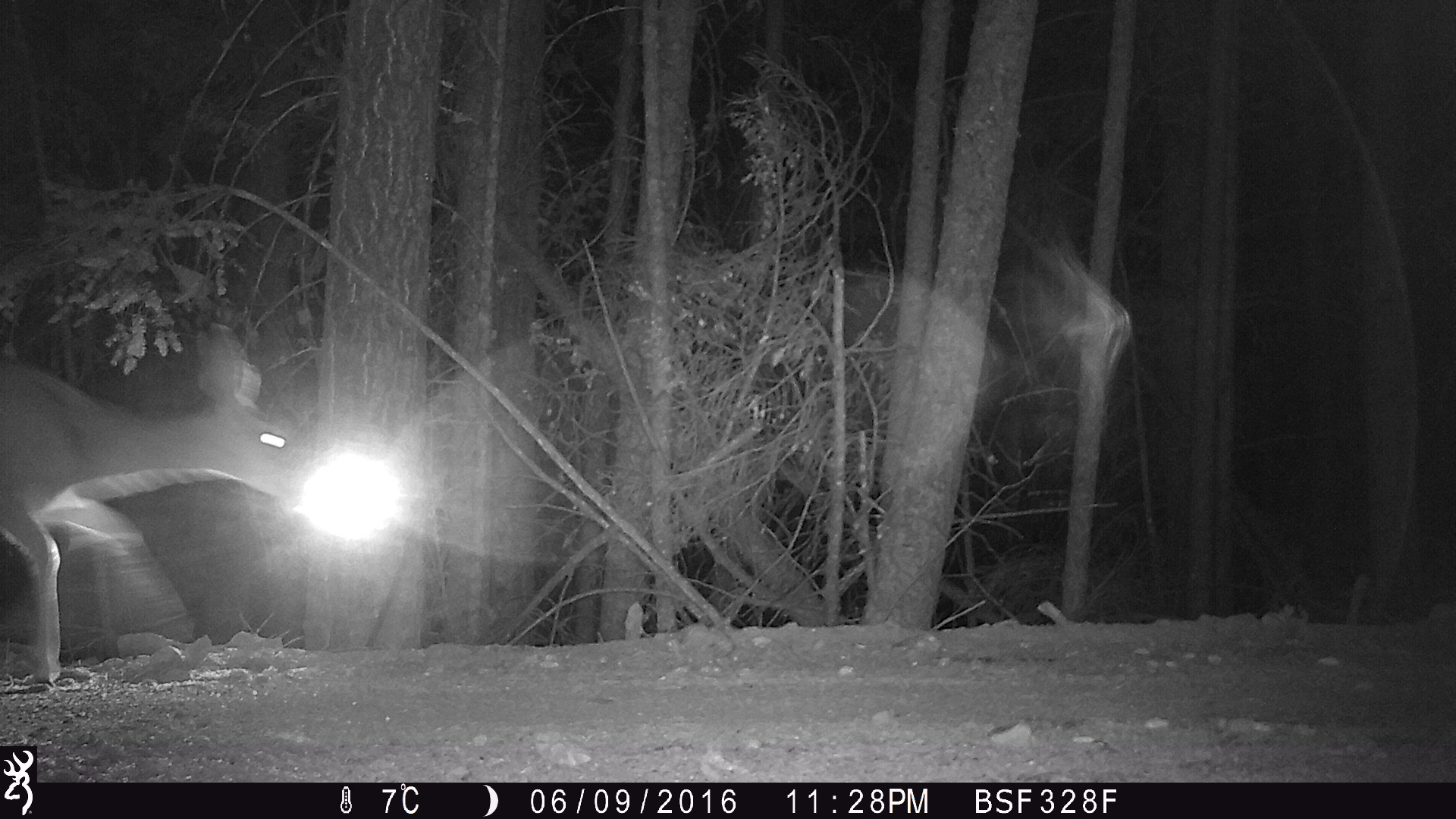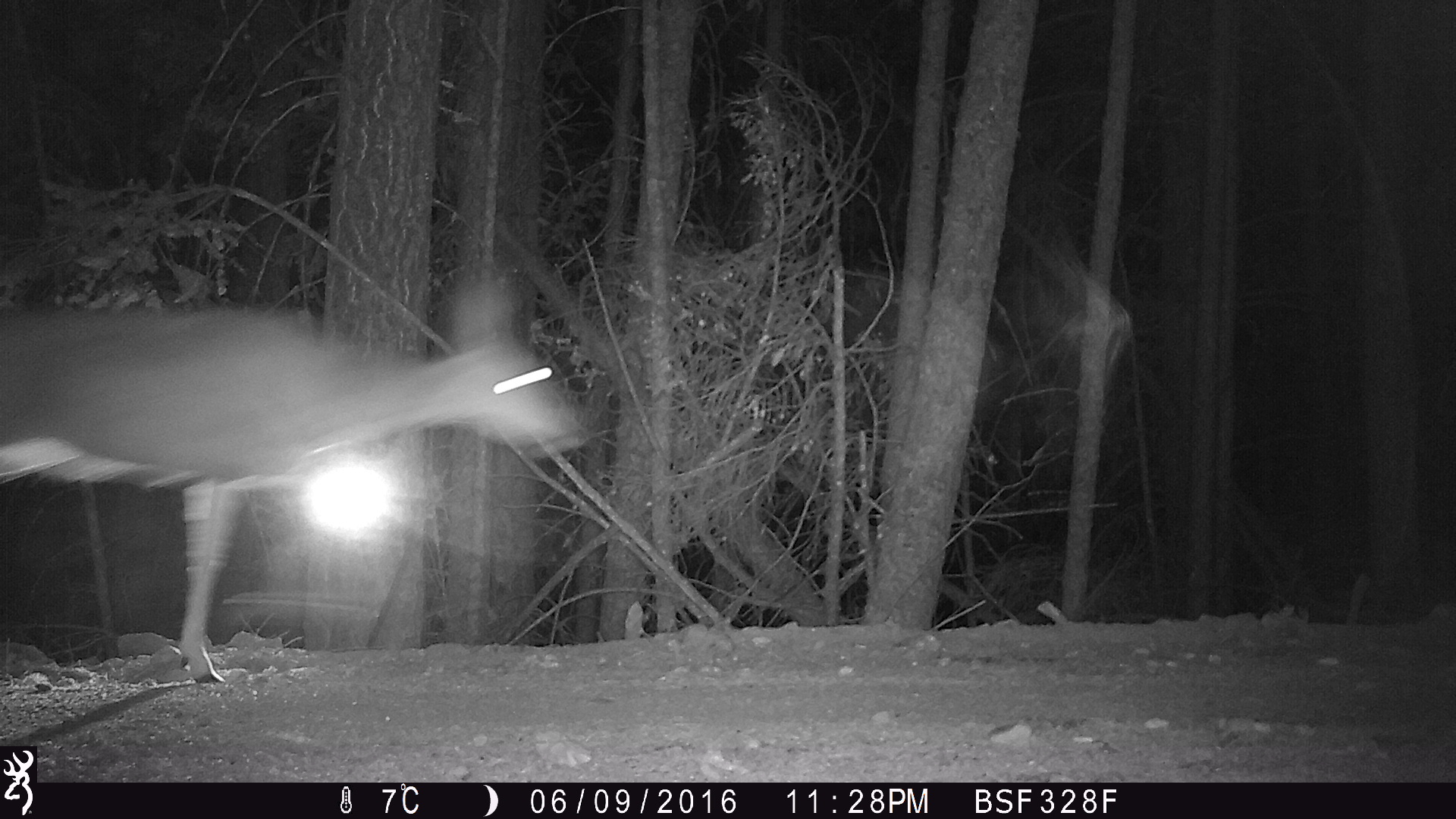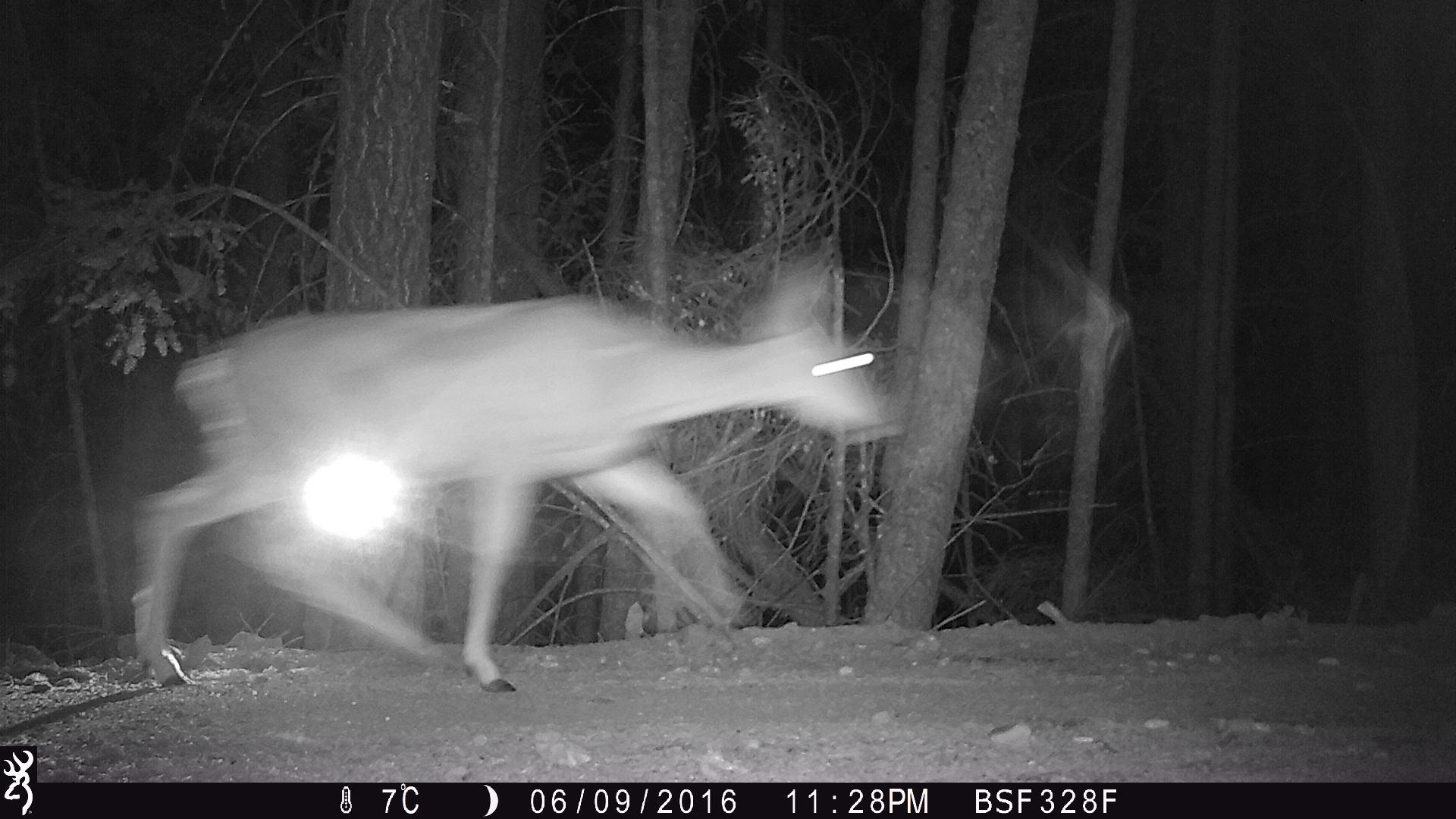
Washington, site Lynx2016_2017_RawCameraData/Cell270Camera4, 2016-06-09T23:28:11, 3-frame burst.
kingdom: Animalia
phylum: Chordata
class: Mammalia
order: Artiodactyla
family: Cervidae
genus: Odocoileus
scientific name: Odocoileus hemionus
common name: mule deer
Odocoileus hemionus (mule deer). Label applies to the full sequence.